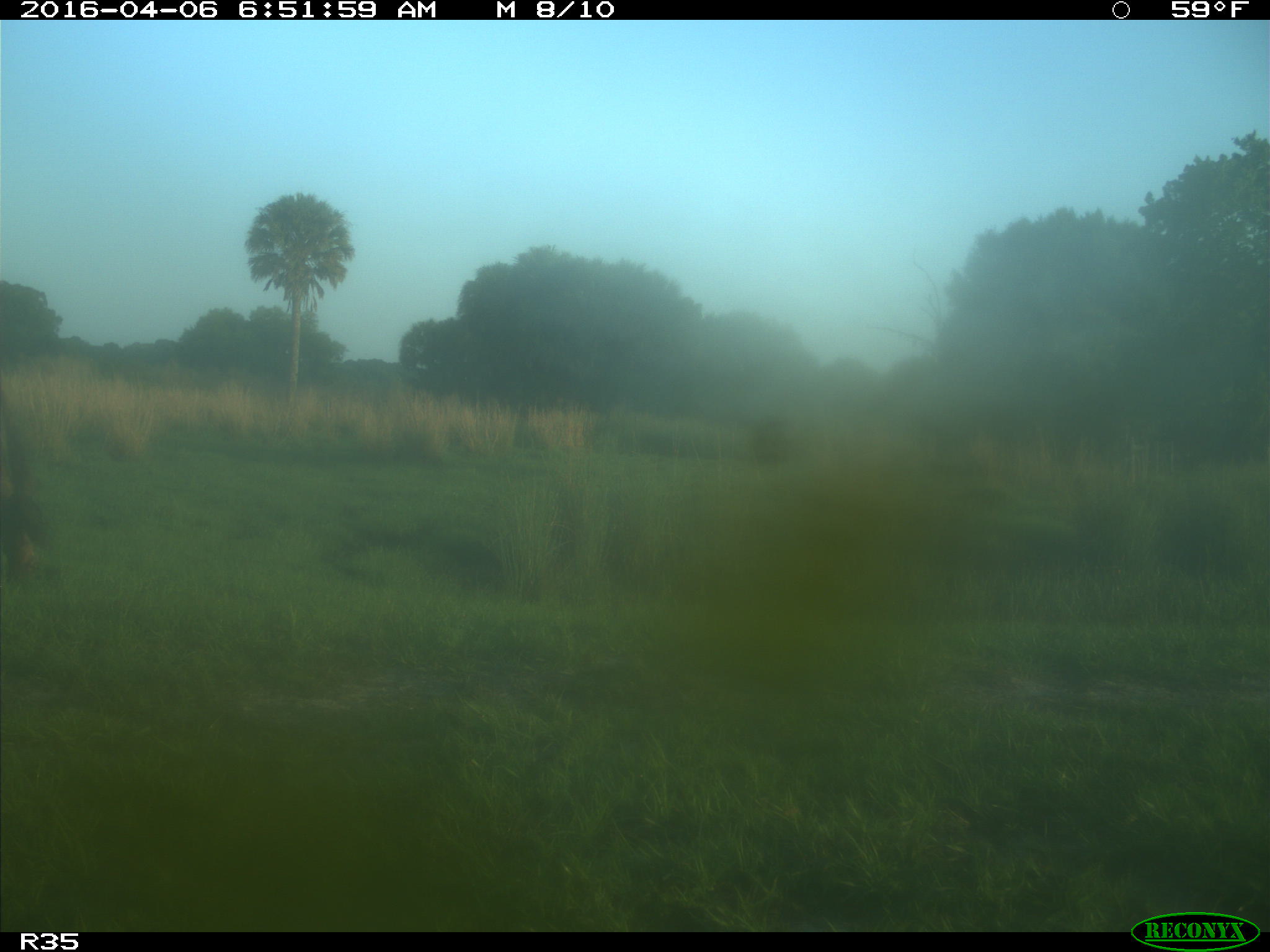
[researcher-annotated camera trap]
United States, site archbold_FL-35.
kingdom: Animalia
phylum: Chordata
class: Mammalia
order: Artiodactyla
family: Bovidae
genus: Bos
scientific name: Bos taurus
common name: domestic cow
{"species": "Bos taurus (domestic cow)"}